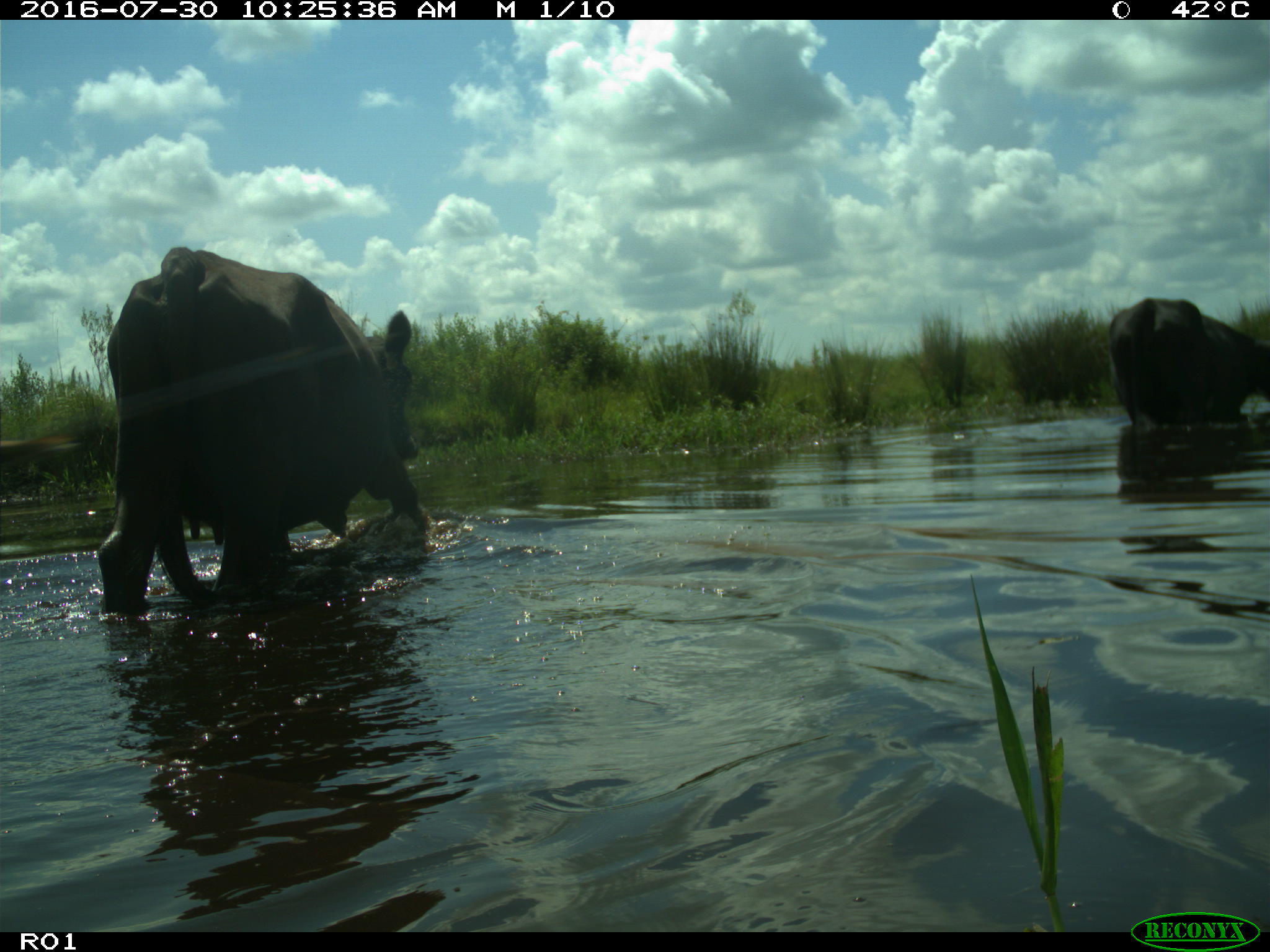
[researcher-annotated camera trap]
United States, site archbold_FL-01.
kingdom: Animalia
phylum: Chordata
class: Mammalia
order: Artiodactyla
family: Bovidae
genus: Bos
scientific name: Bos taurus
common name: domestic cow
Bos taurus (domestic cow).